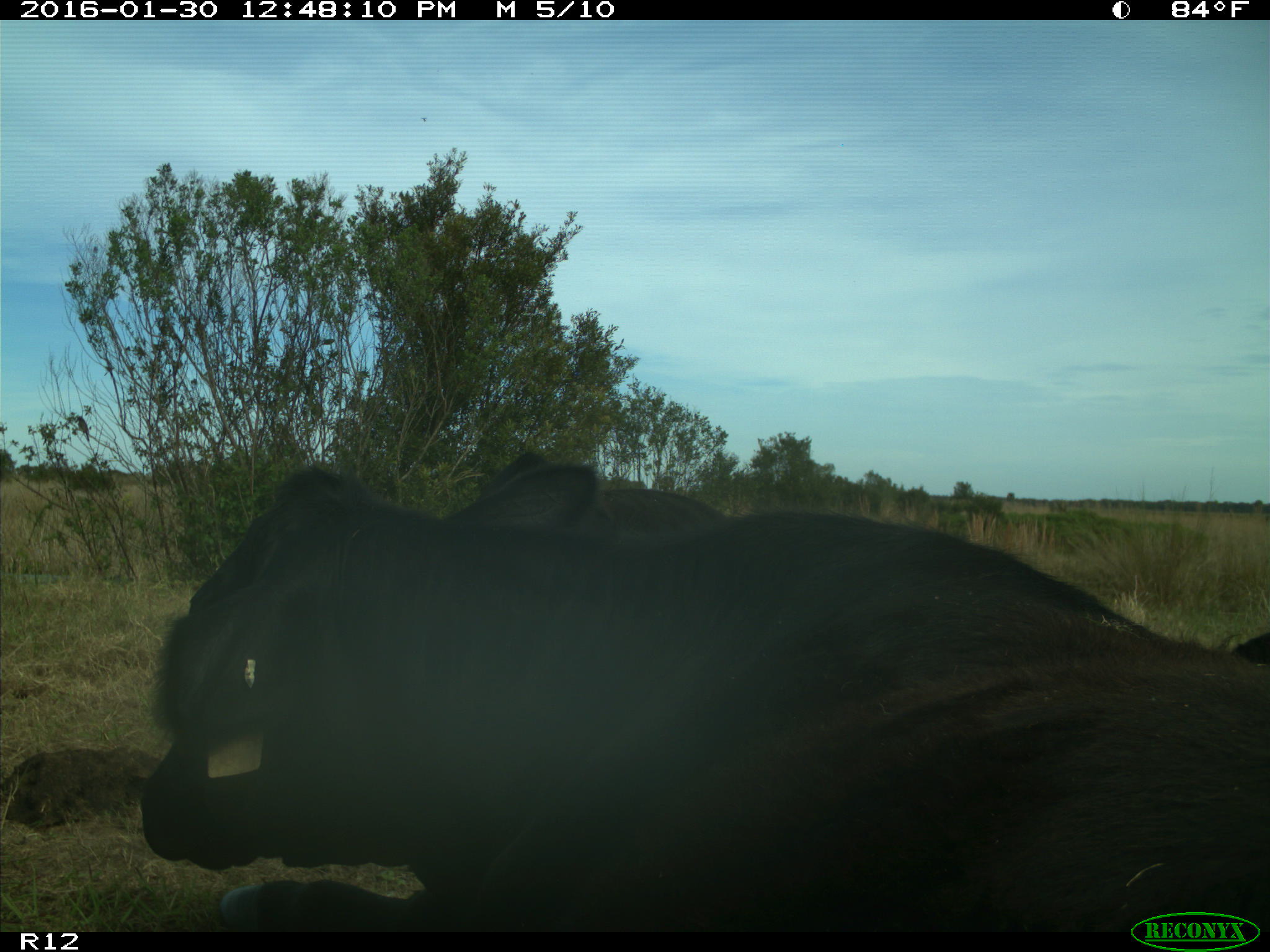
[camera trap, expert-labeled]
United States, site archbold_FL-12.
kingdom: Animalia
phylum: Chordata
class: Mammalia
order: Artiodactyla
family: Bovidae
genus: Bos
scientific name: Bos taurus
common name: domestic cow